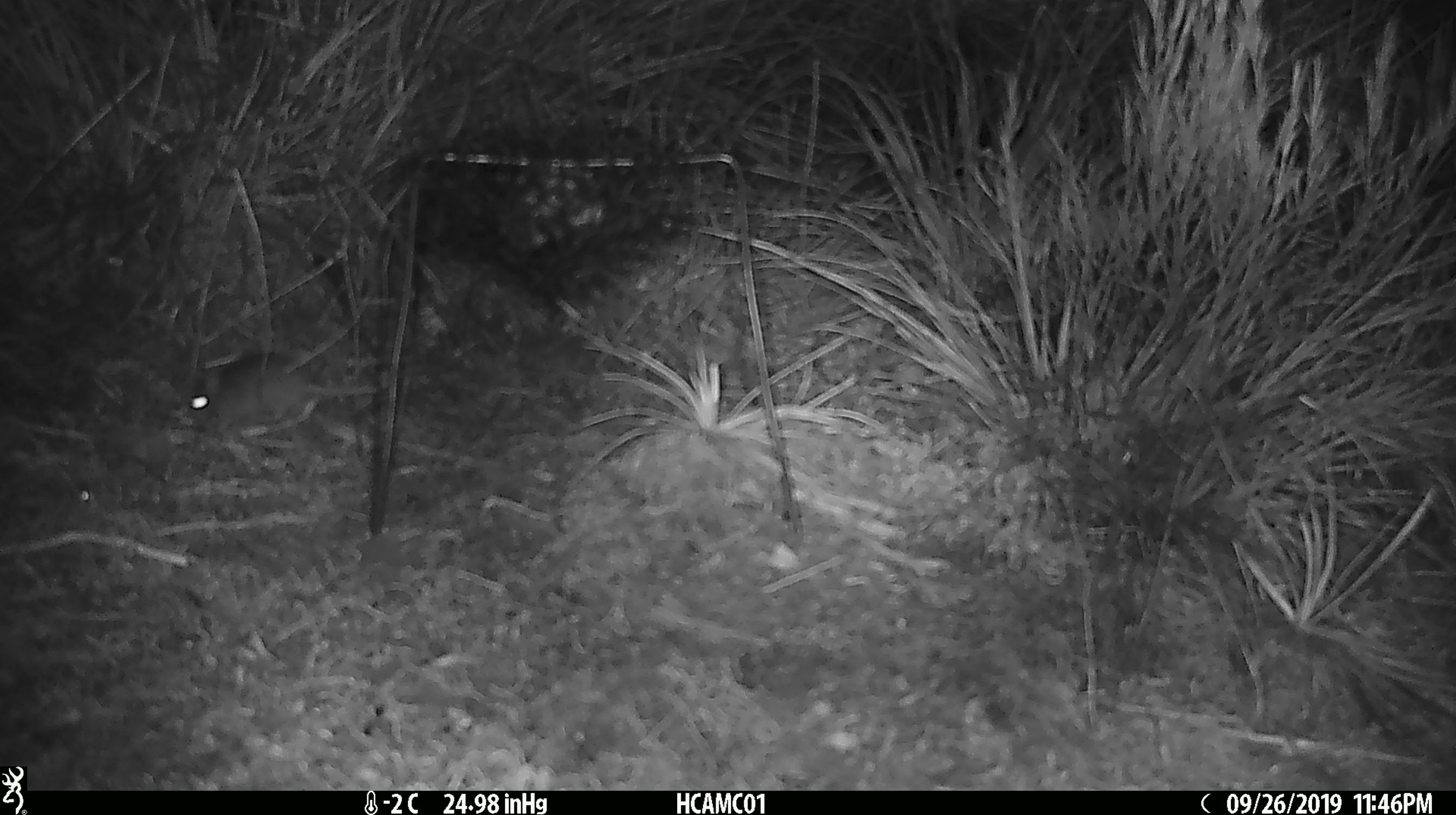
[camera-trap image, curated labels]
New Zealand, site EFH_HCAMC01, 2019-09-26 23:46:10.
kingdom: Animalia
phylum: Chordata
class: Mammalia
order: Rodentia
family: Muridae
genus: Mus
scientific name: Mus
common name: mouse